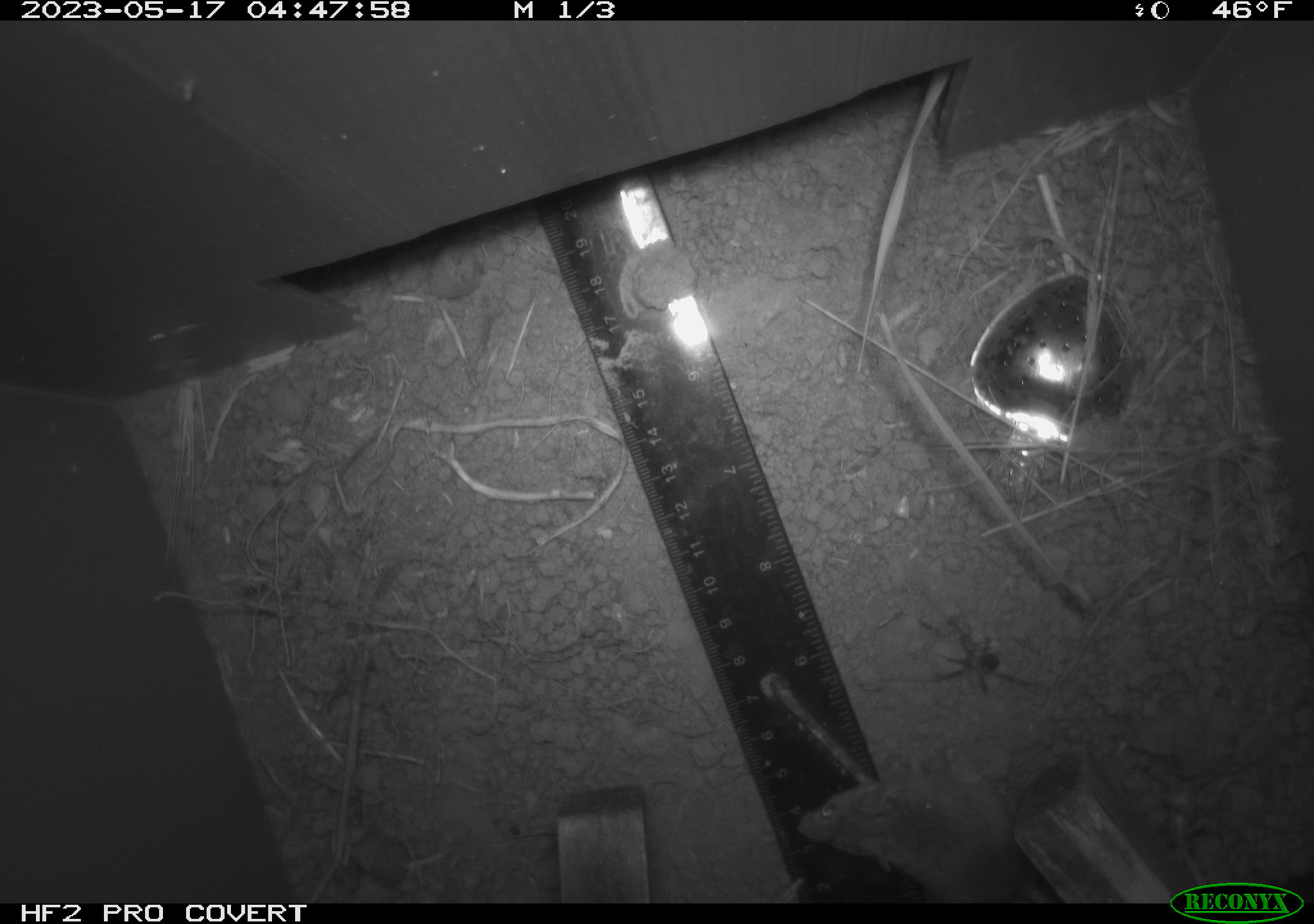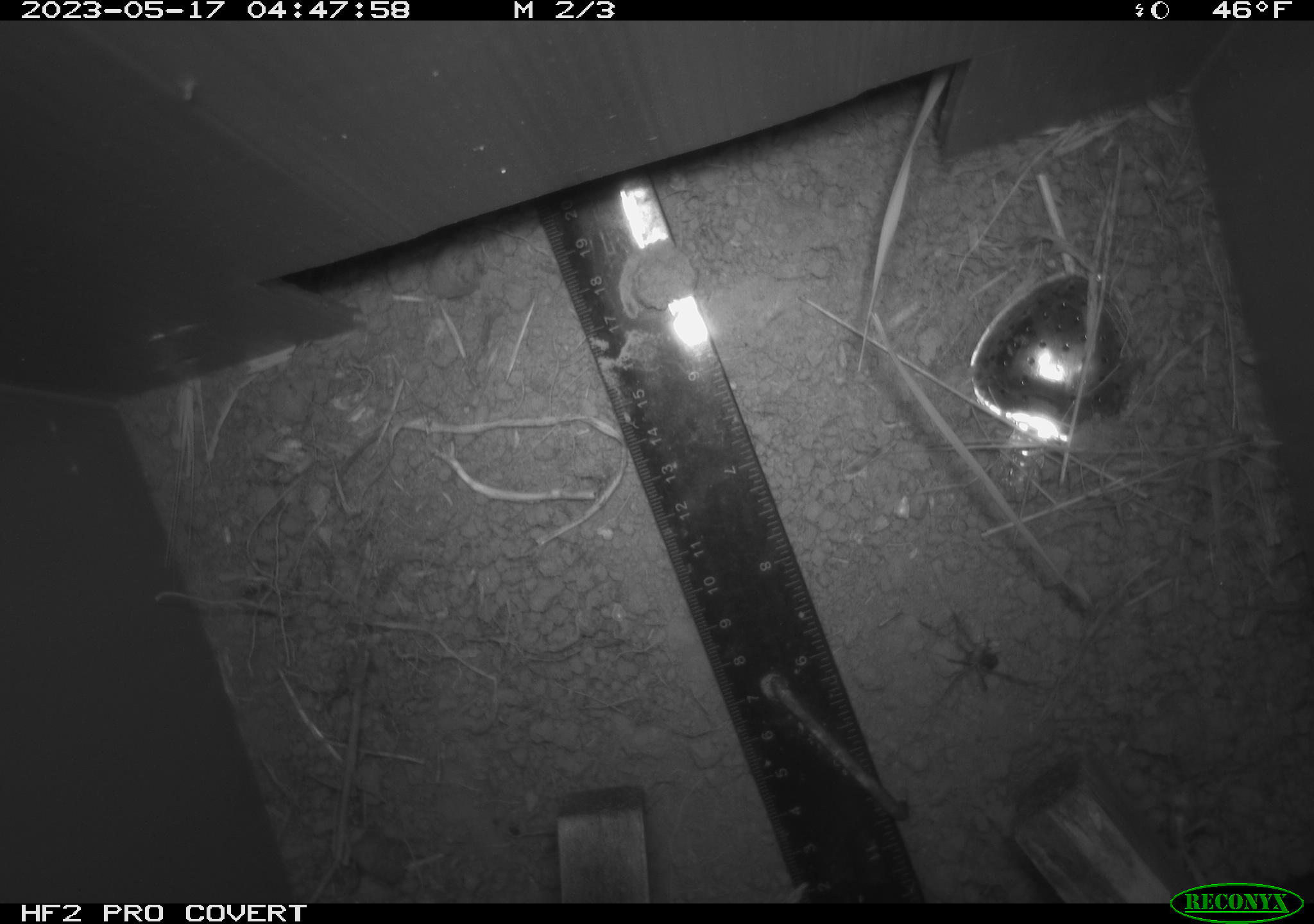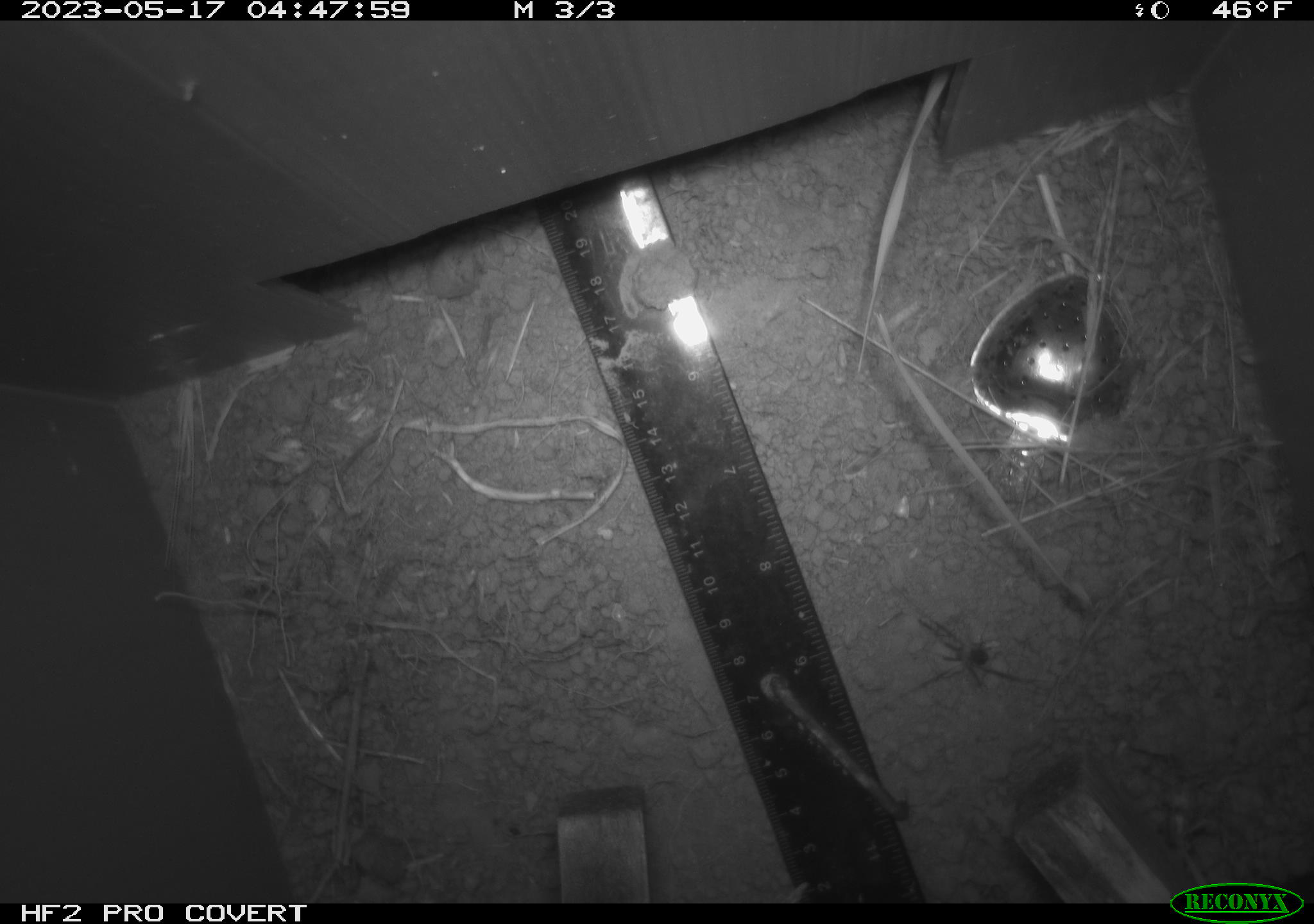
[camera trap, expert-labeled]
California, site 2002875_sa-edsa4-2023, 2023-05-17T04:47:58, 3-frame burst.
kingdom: Animalia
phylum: Chordata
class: Mammalia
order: Rodentia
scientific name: Rodentia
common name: mouse species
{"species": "mouse species (Rodentia)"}